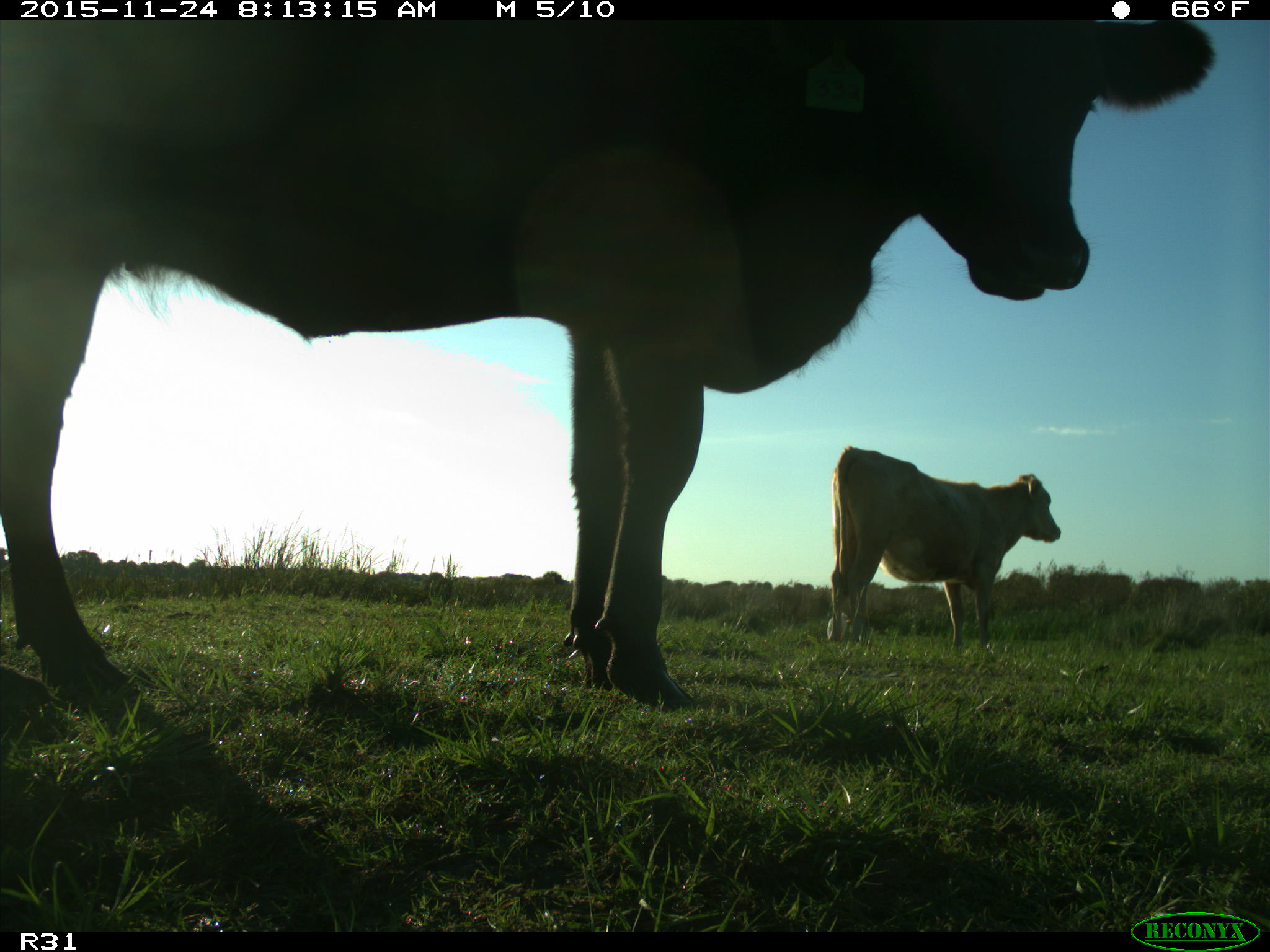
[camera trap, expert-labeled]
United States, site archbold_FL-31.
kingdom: Animalia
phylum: Chordata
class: Mammalia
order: Artiodactyla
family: Bovidae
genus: Bos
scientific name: Bos taurus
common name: domestic cow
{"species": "Bos taurus (domestic cow)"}